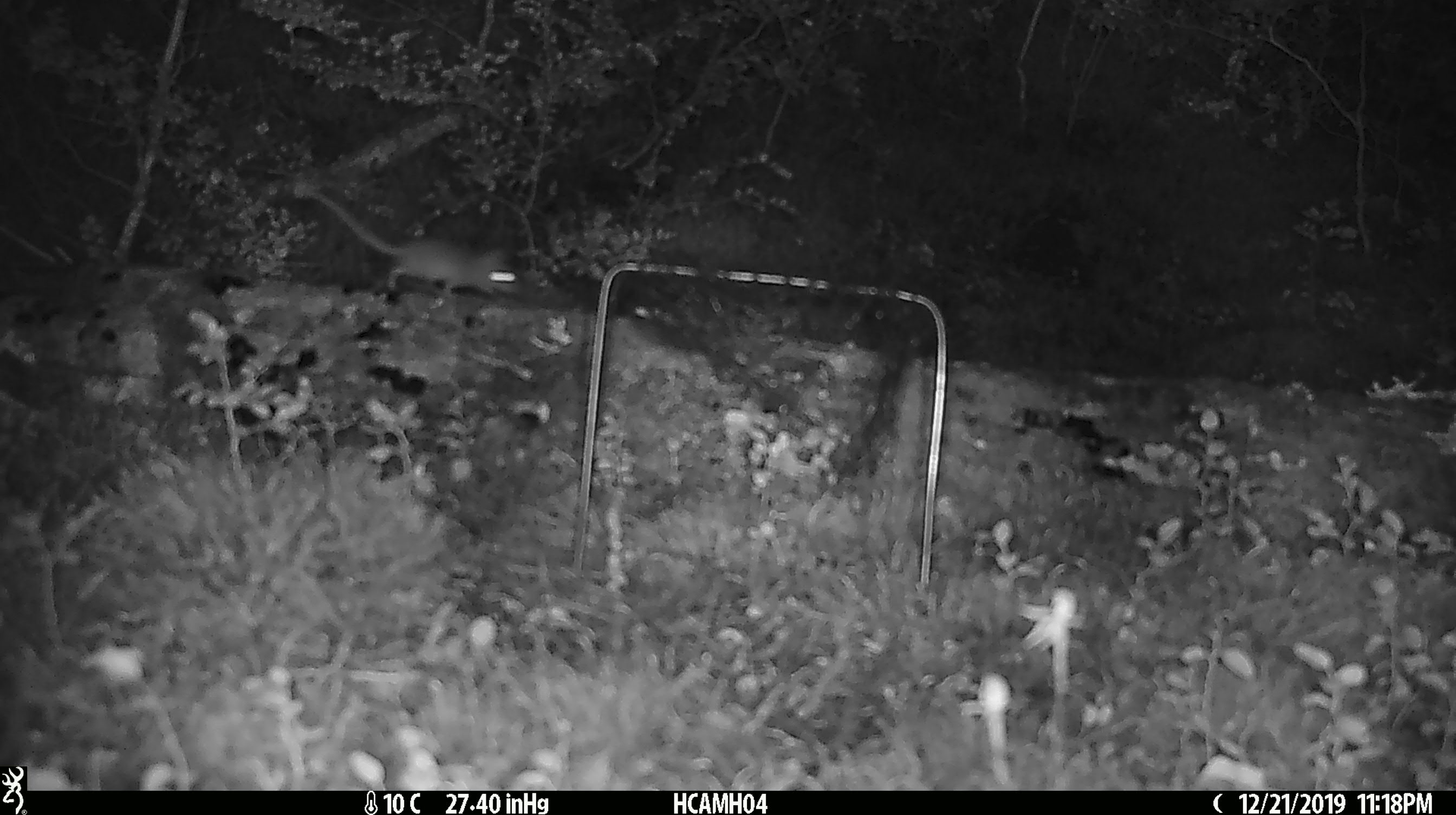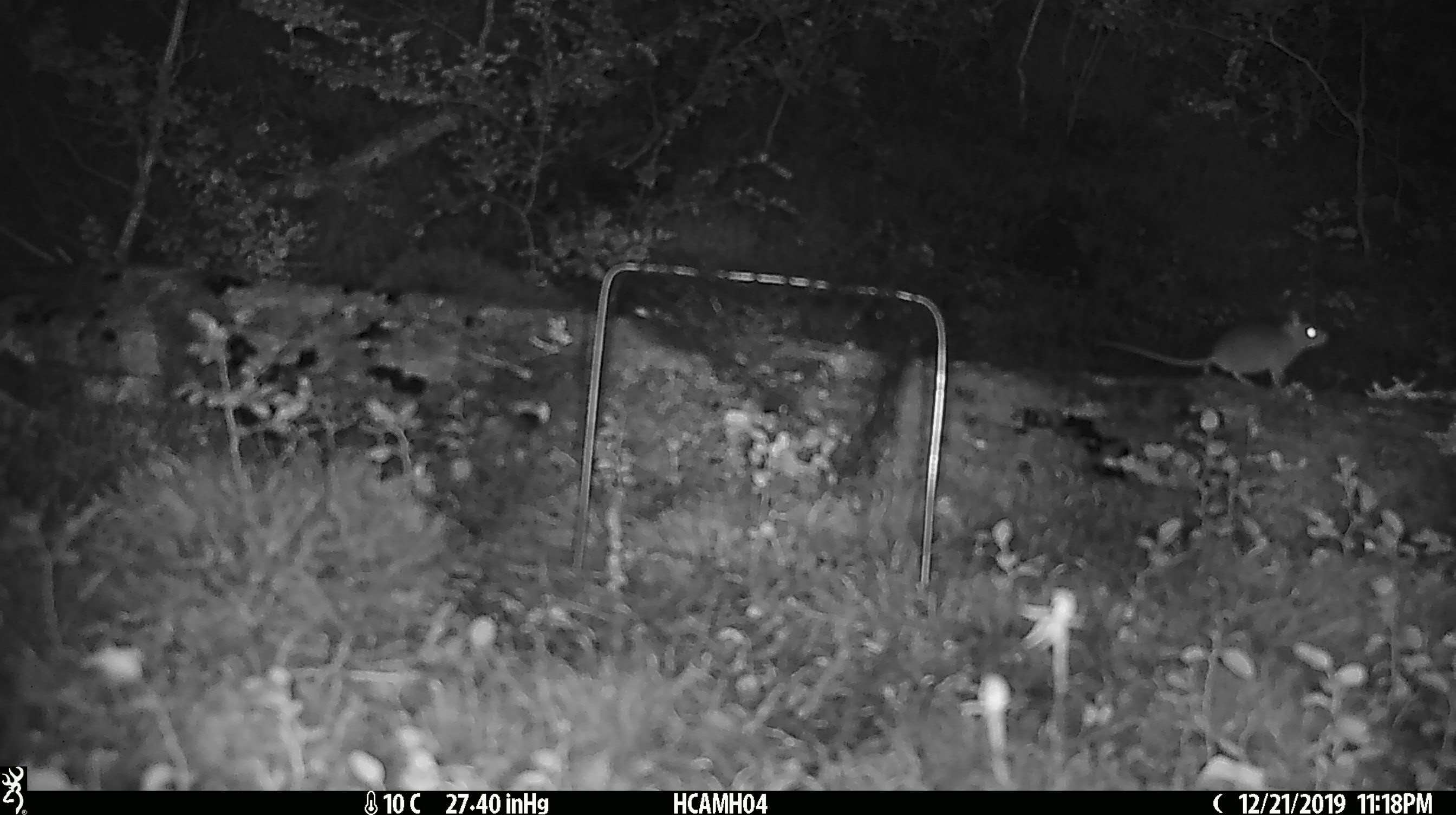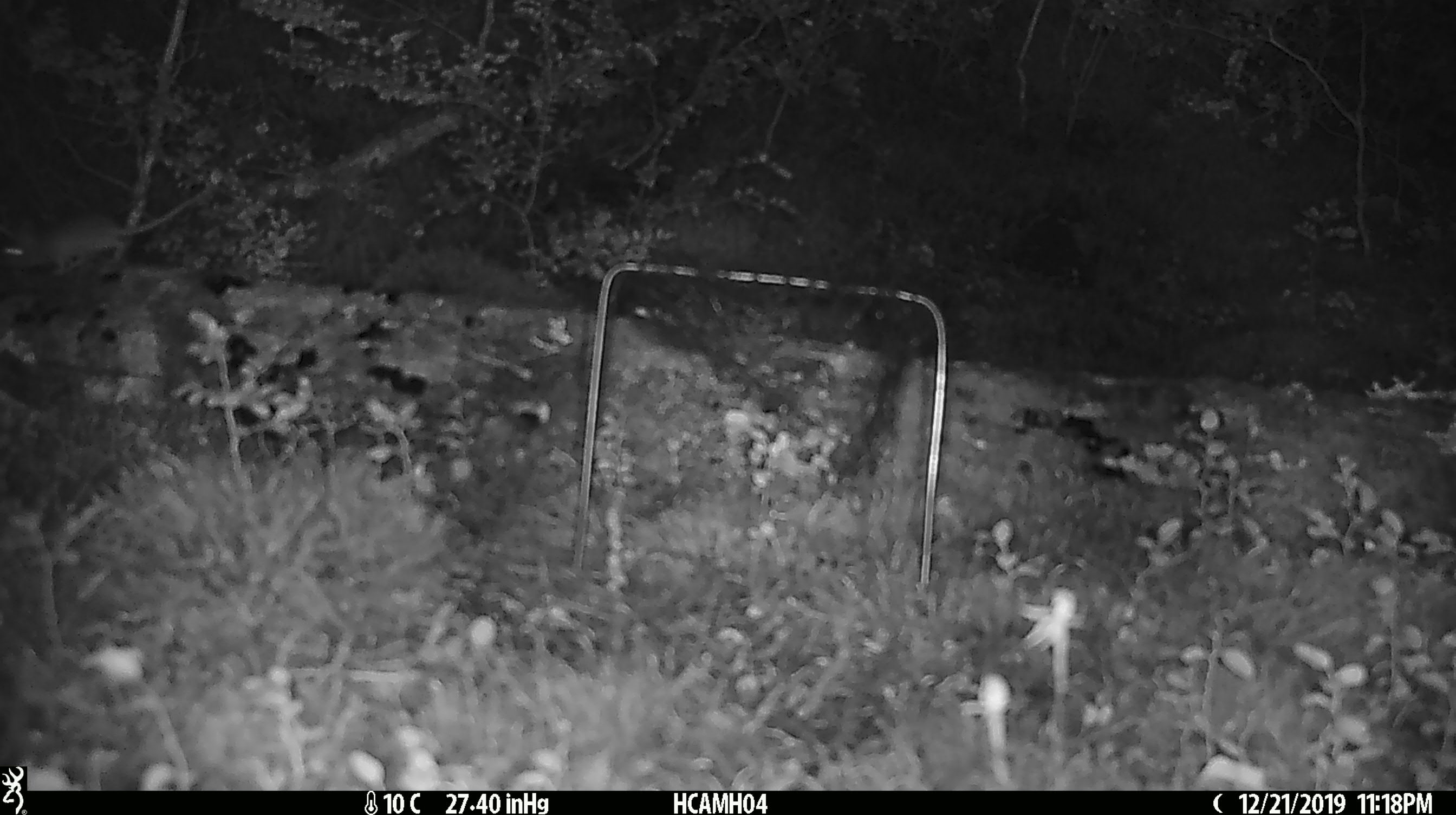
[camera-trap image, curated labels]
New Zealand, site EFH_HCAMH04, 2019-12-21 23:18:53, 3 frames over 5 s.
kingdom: Animalia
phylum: Chordata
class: Mammalia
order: Rodentia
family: Muridae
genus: Mus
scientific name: Mus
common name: mouse